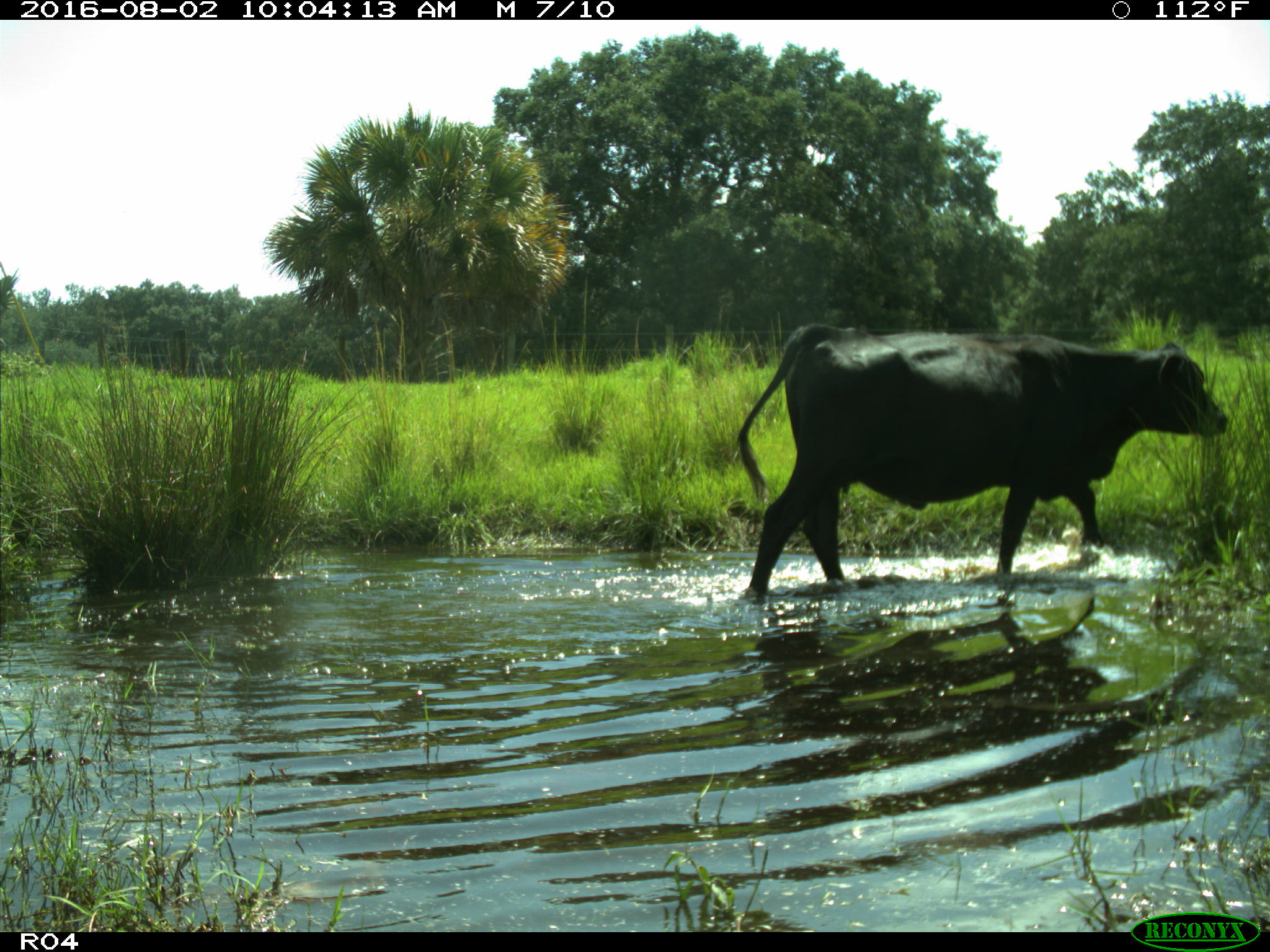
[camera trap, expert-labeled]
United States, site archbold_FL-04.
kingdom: Animalia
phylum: Chordata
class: Mammalia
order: Artiodactyla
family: Bovidae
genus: Bos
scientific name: Bos taurus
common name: domestic cow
Bos taurus (domestic cow).